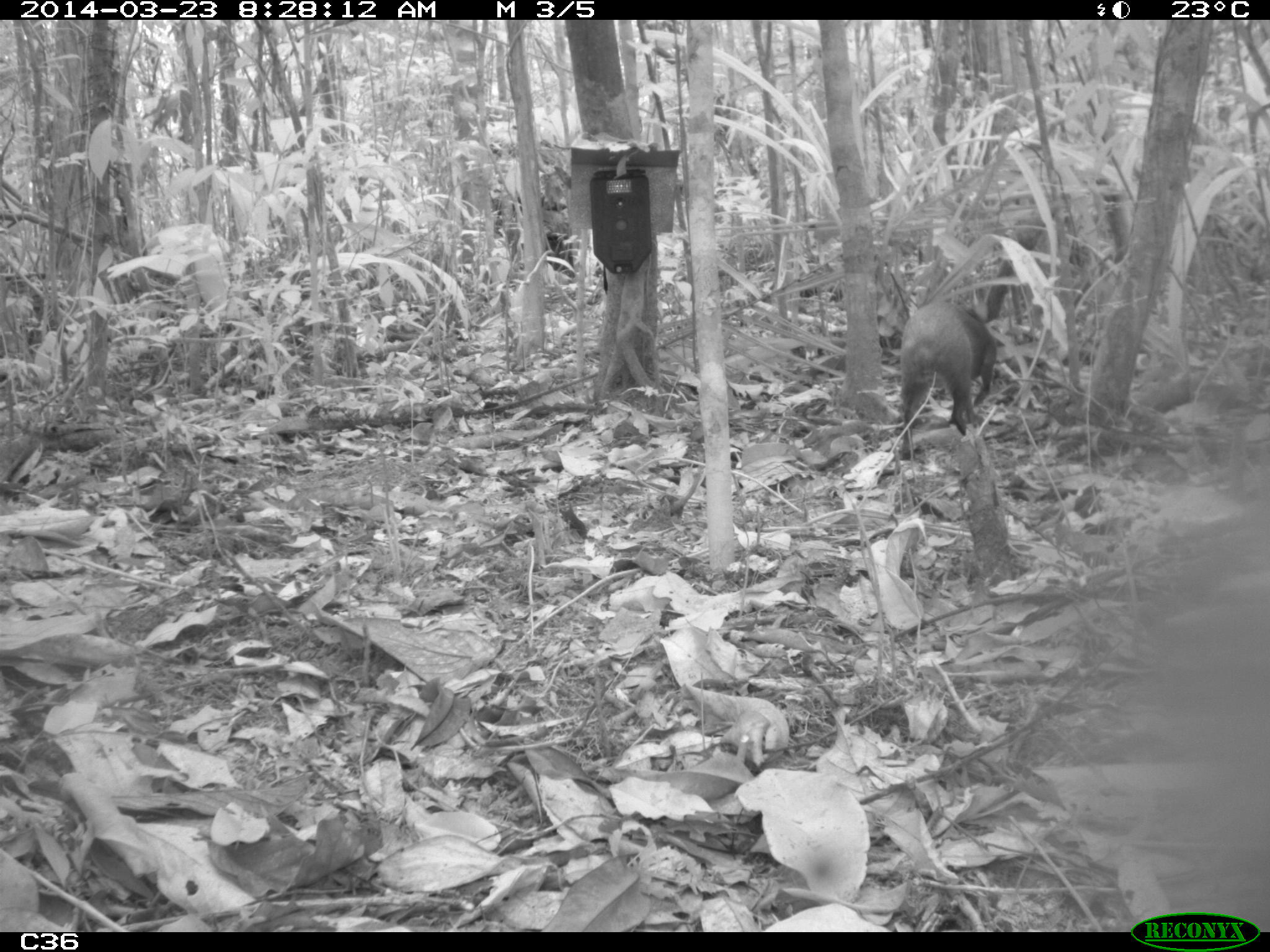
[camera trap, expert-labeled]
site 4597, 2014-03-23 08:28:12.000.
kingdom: Animalia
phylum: Chordata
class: Mammalia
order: Rodentia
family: Dasyproctidae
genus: Dasyprocta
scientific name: Dasyprocta leporina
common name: red-rumped agouti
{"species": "Dasyprocta leporina (red-rumped agouti)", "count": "1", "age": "adult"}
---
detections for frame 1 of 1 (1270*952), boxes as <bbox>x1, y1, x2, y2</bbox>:
dasyprocta leporina: <bbox>899, 300, 995, 456</bbox>